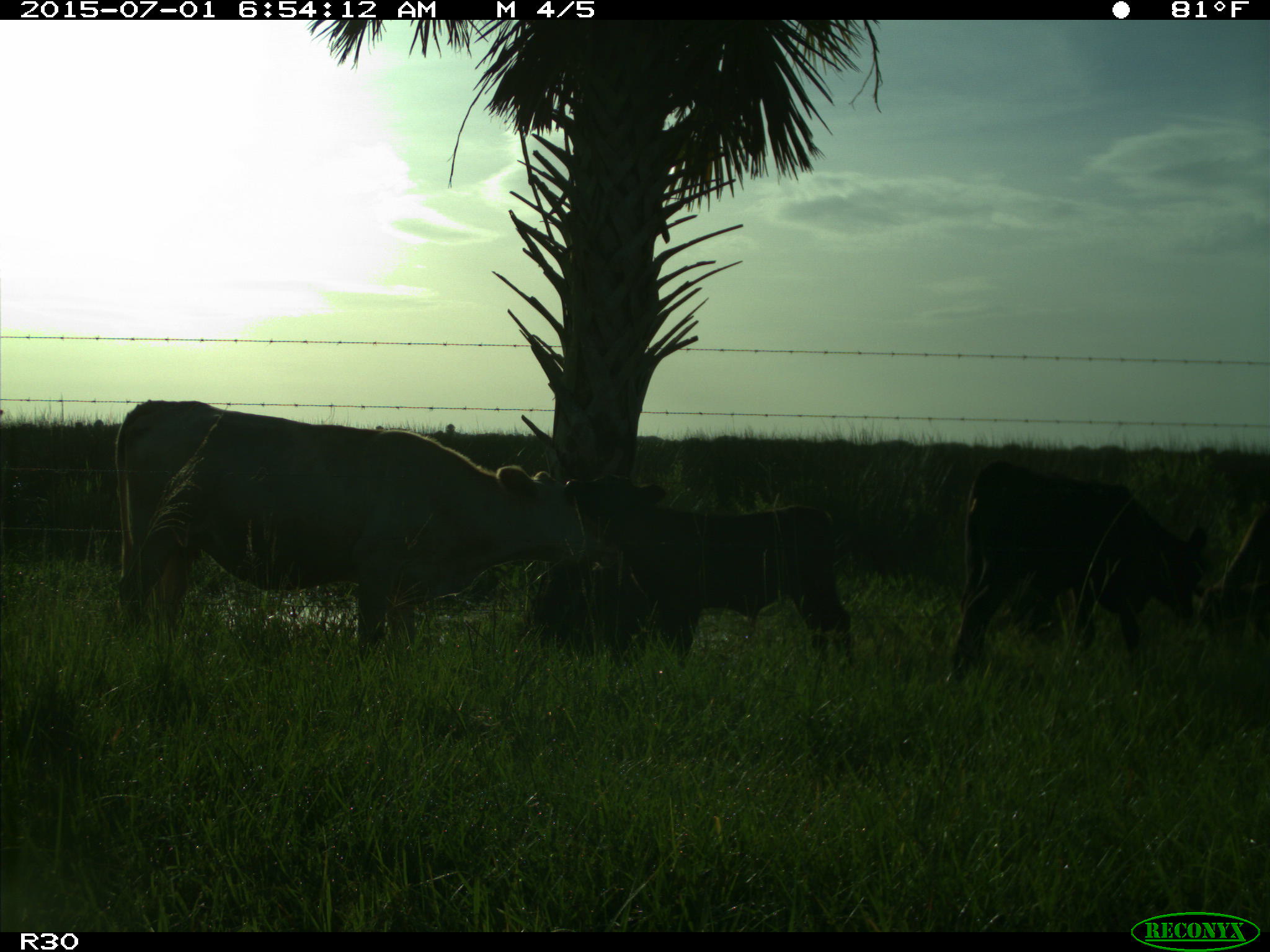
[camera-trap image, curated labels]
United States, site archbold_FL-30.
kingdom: Animalia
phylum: Chordata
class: Mammalia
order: Artiodactyla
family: Bovidae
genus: Bos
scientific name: Bos taurus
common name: domestic cow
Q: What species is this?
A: Bos taurus (domestic cow).